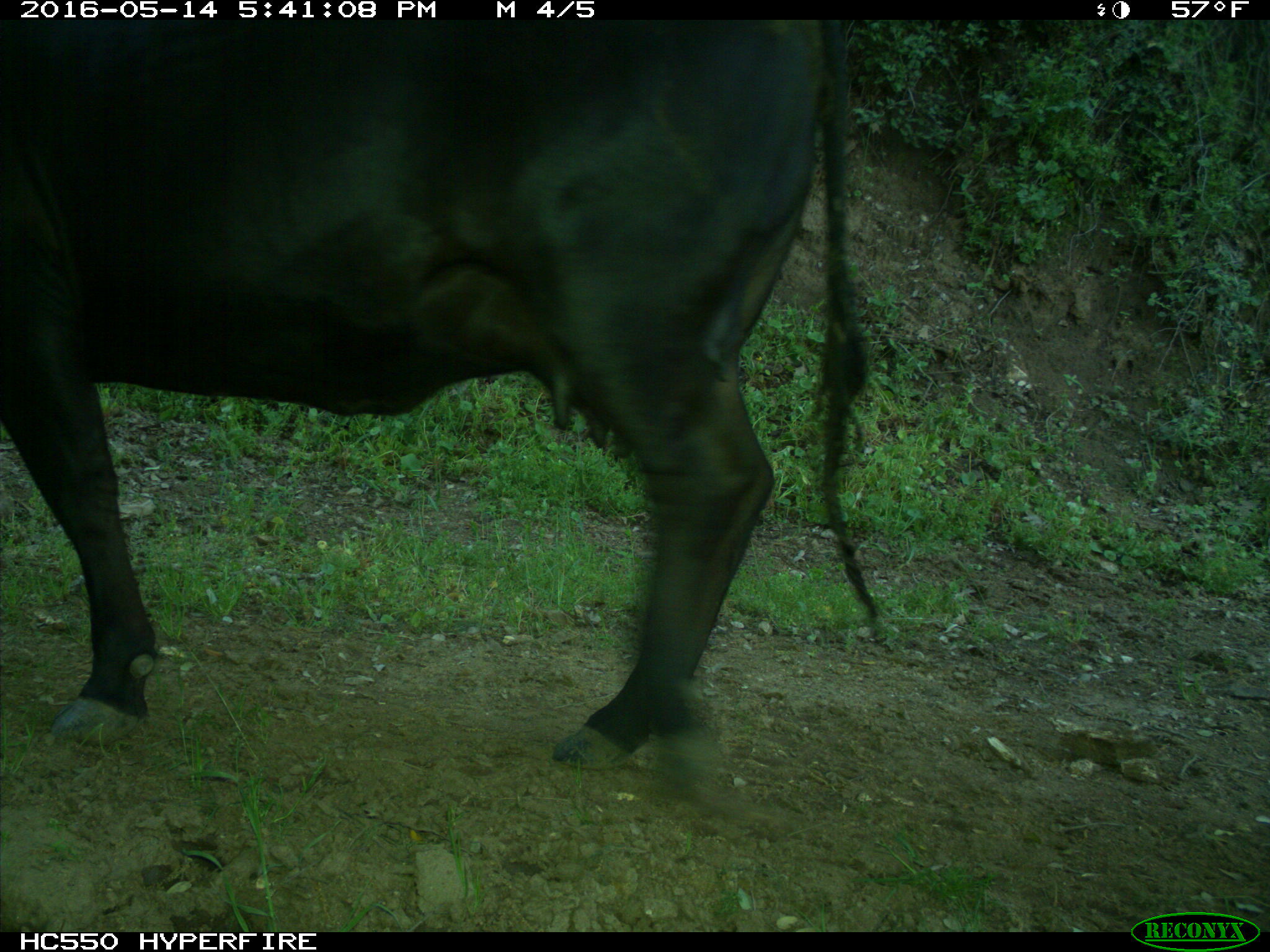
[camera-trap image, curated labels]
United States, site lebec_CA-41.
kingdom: Animalia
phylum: Chordata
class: Mammalia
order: Artiodactyla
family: Bovidae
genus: Bos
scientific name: Bos taurus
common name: domestic cow